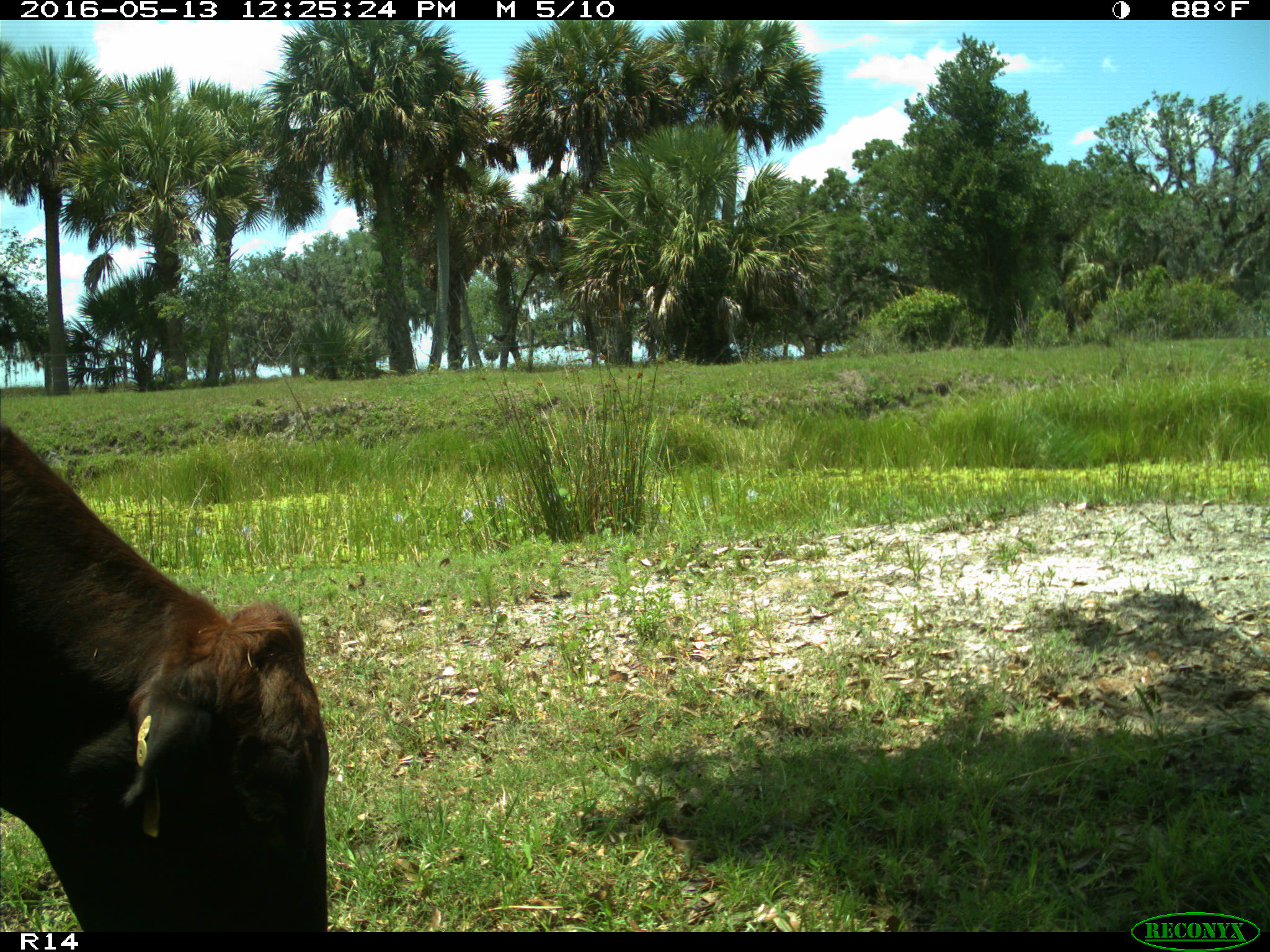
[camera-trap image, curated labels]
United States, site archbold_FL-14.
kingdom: Animalia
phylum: Chordata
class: Mammalia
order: Artiodactyla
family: Bovidae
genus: Bos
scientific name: Bos taurus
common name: domestic cow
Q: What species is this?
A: Bos taurus (domestic cow).